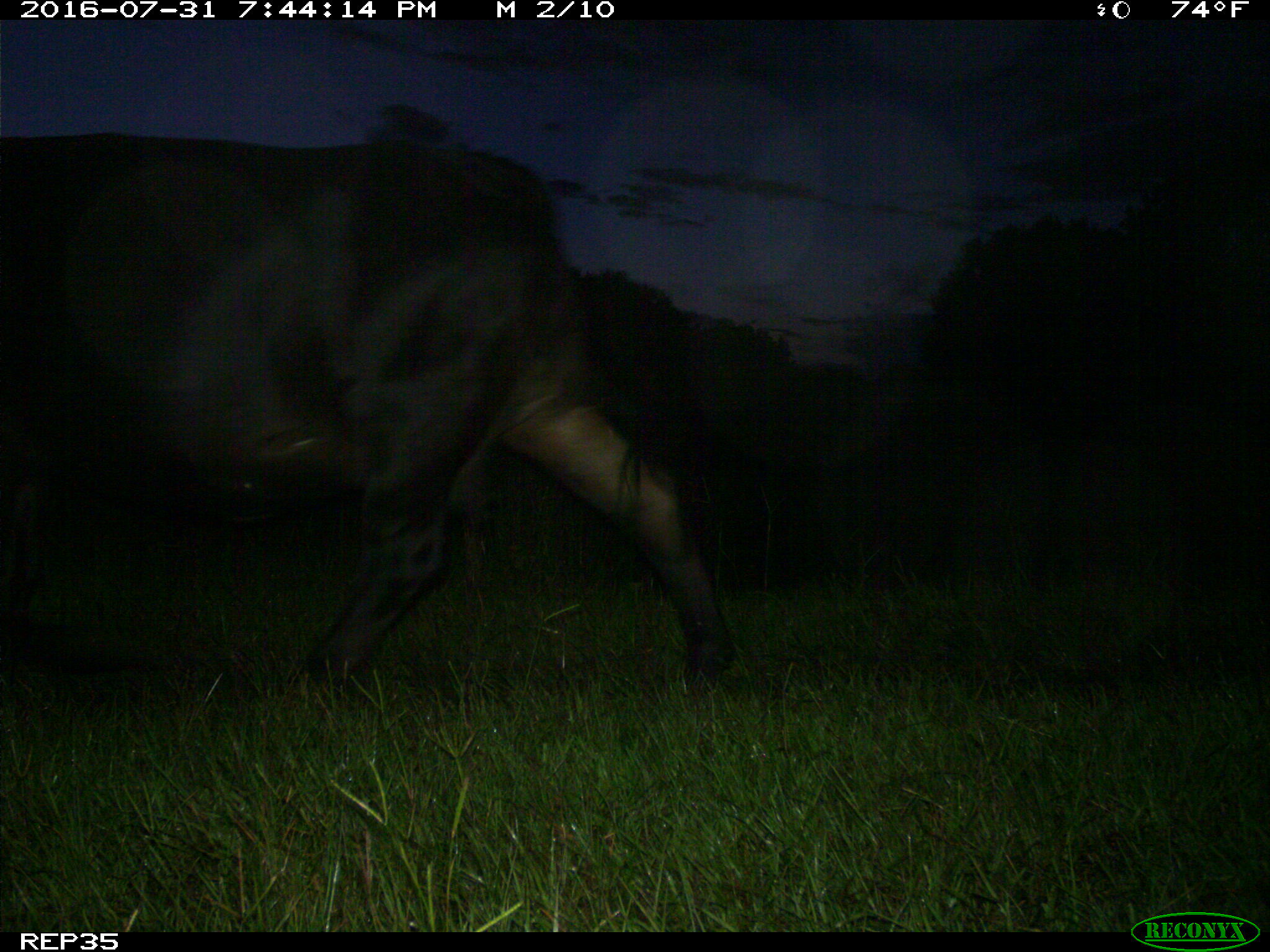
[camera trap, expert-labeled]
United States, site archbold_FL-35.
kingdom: Animalia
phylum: Chordata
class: Mammalia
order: Artiodactyla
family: Bovidae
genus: Bos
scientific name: Bos taurus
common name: domestic cow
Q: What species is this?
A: Bos taurus (domestic cow).